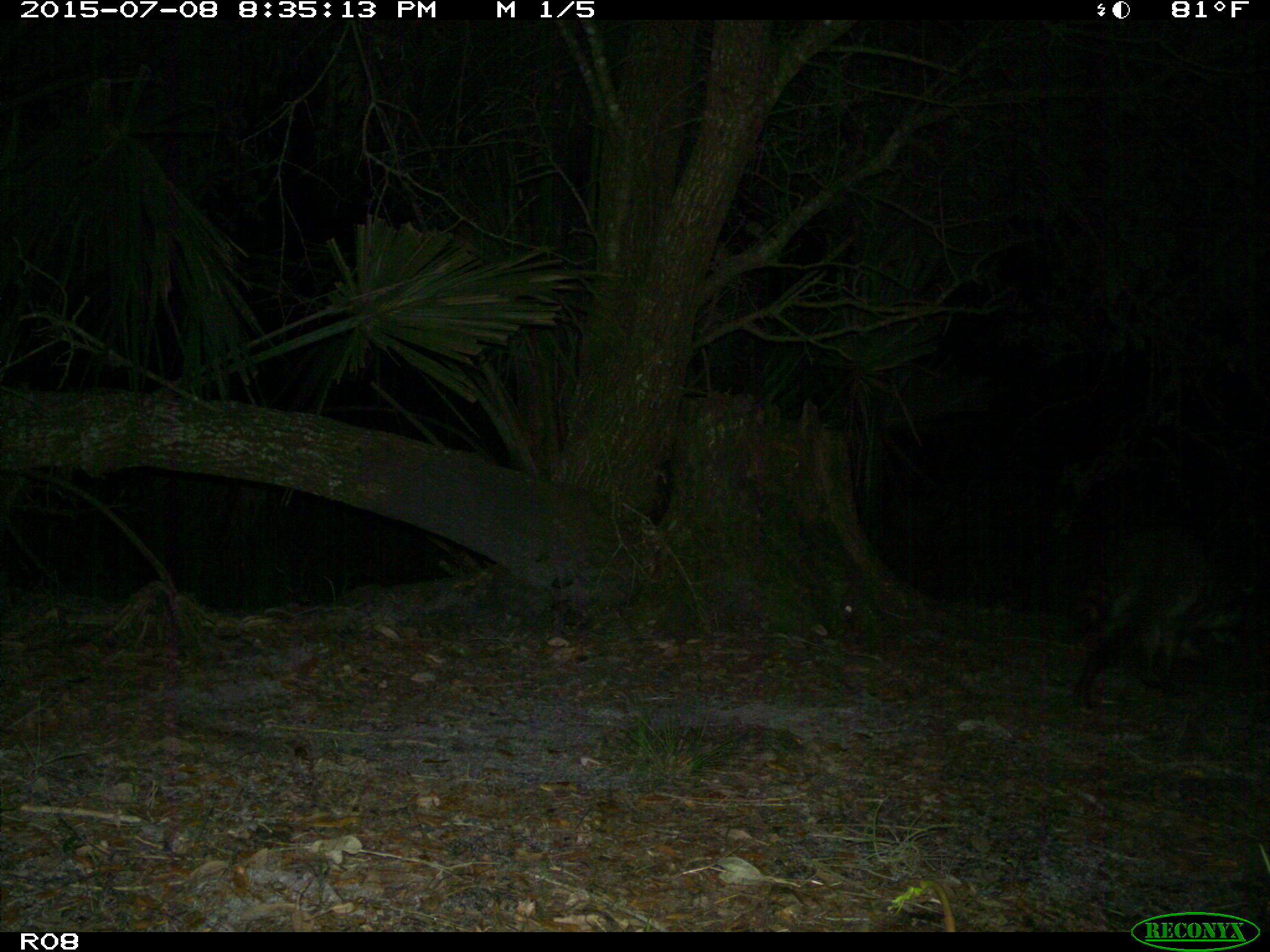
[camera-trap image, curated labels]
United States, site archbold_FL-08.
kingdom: Animalia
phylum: Chordata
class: Mammalia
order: Carnivora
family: Procyonidae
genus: Procyon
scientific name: Procyon lotor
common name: common raccoon